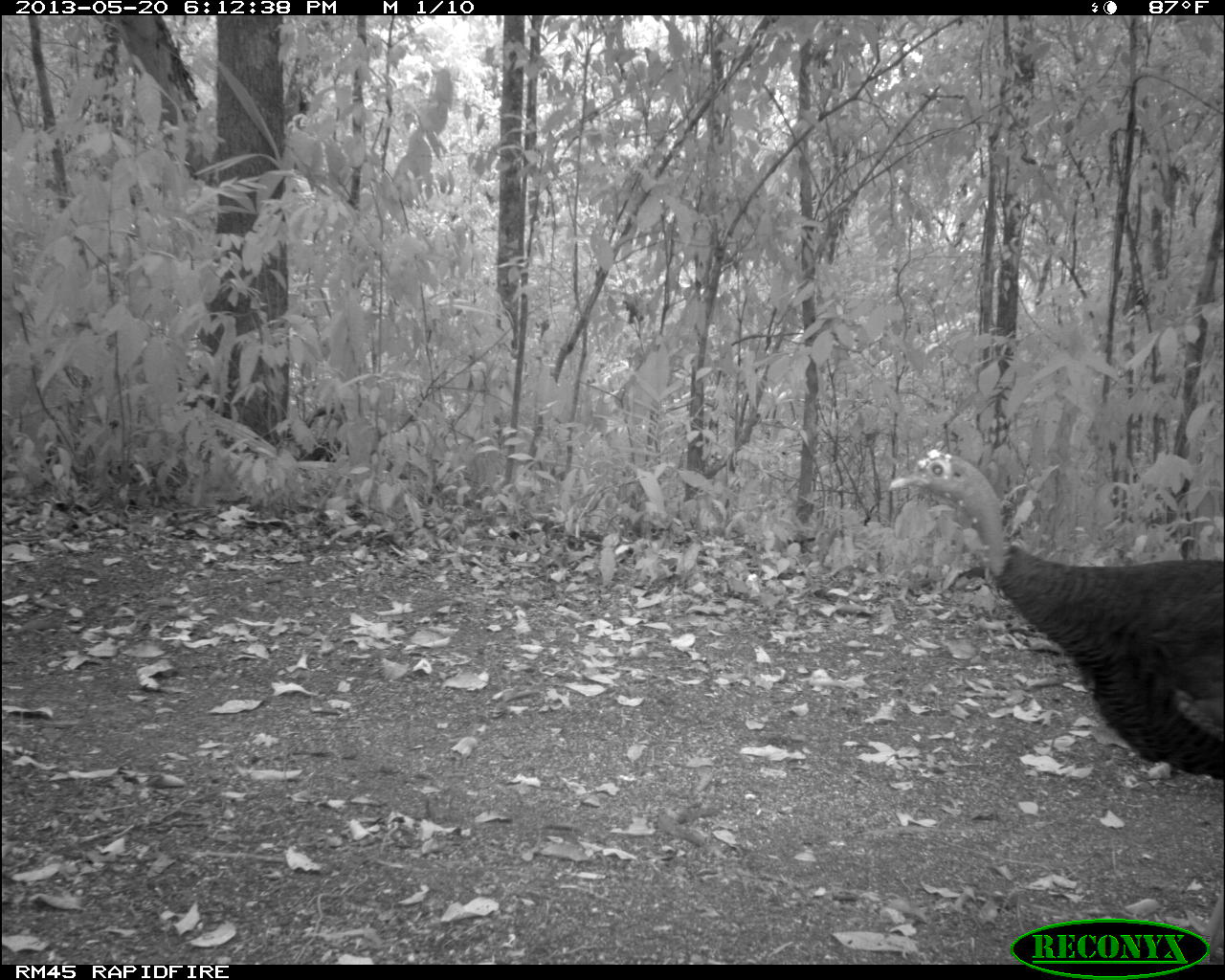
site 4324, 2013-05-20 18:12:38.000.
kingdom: Animalia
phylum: Chordata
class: Aves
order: Galliformes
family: Phasianidae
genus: Meleagris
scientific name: Meleagris ocellata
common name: ocellated turkey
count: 1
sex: female